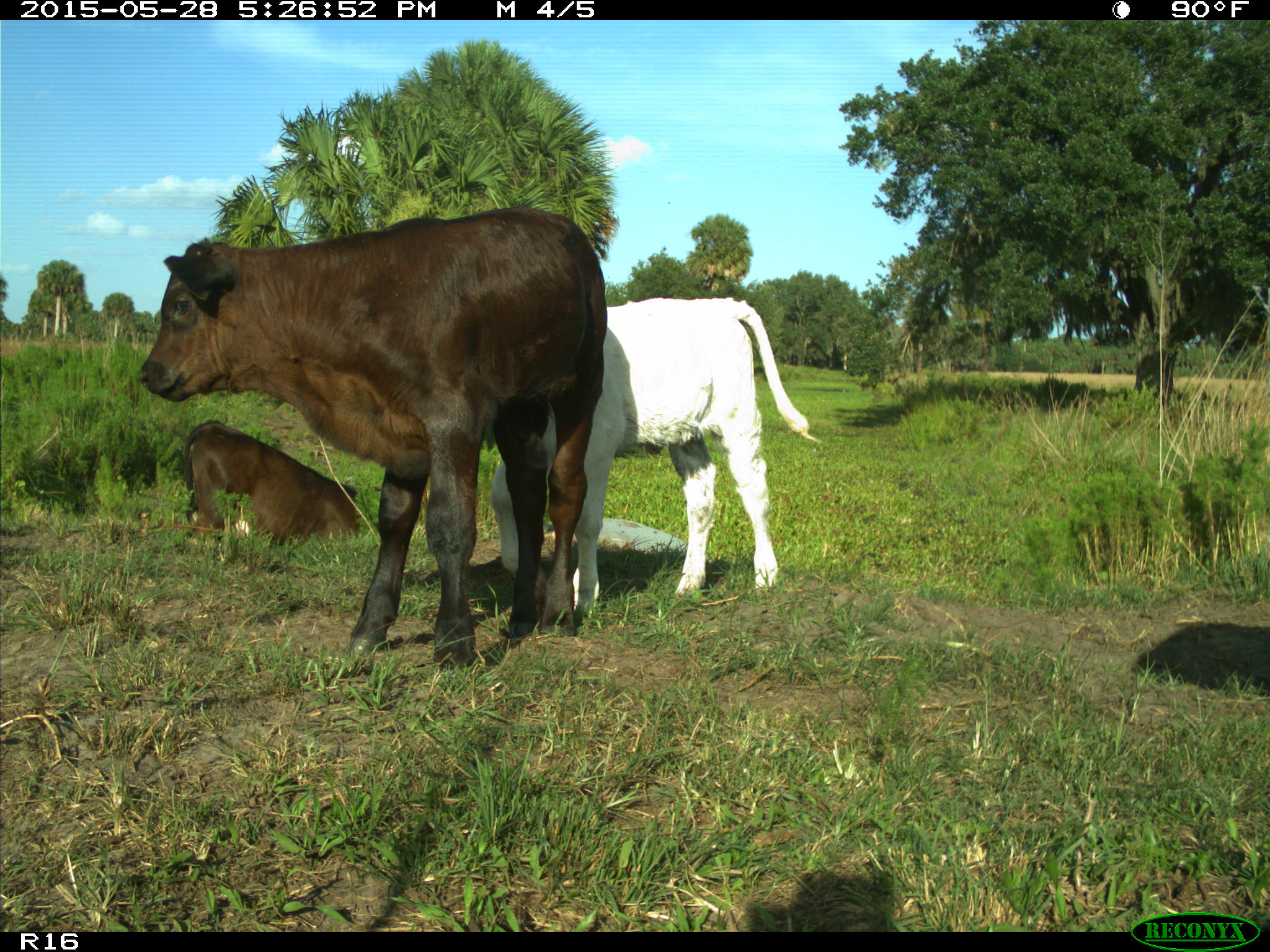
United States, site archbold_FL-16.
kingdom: Animalia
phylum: Chordata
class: Mammalia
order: Artiodactyla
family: Bovidae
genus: Bos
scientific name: Bos taurus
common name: domestic cow